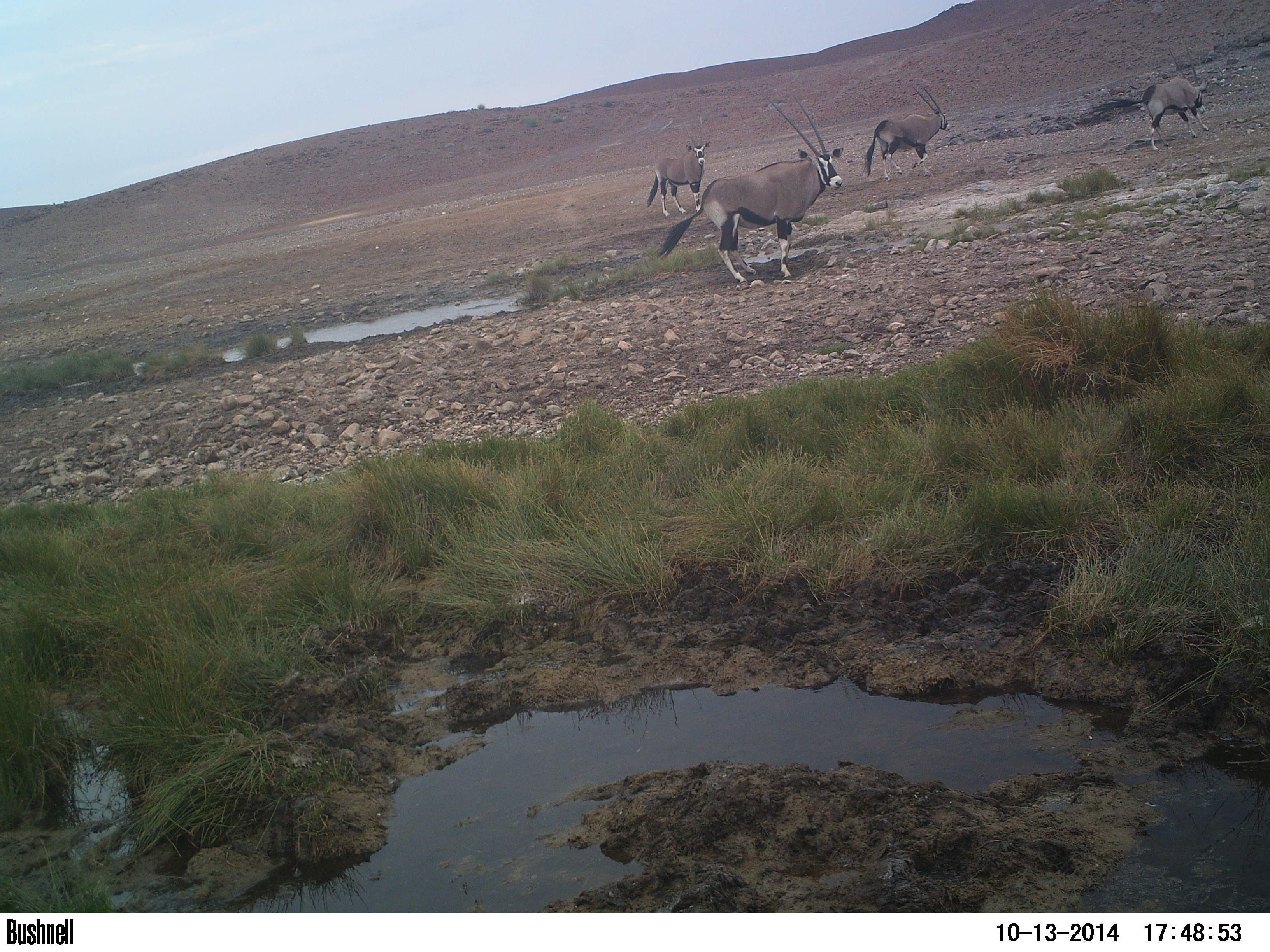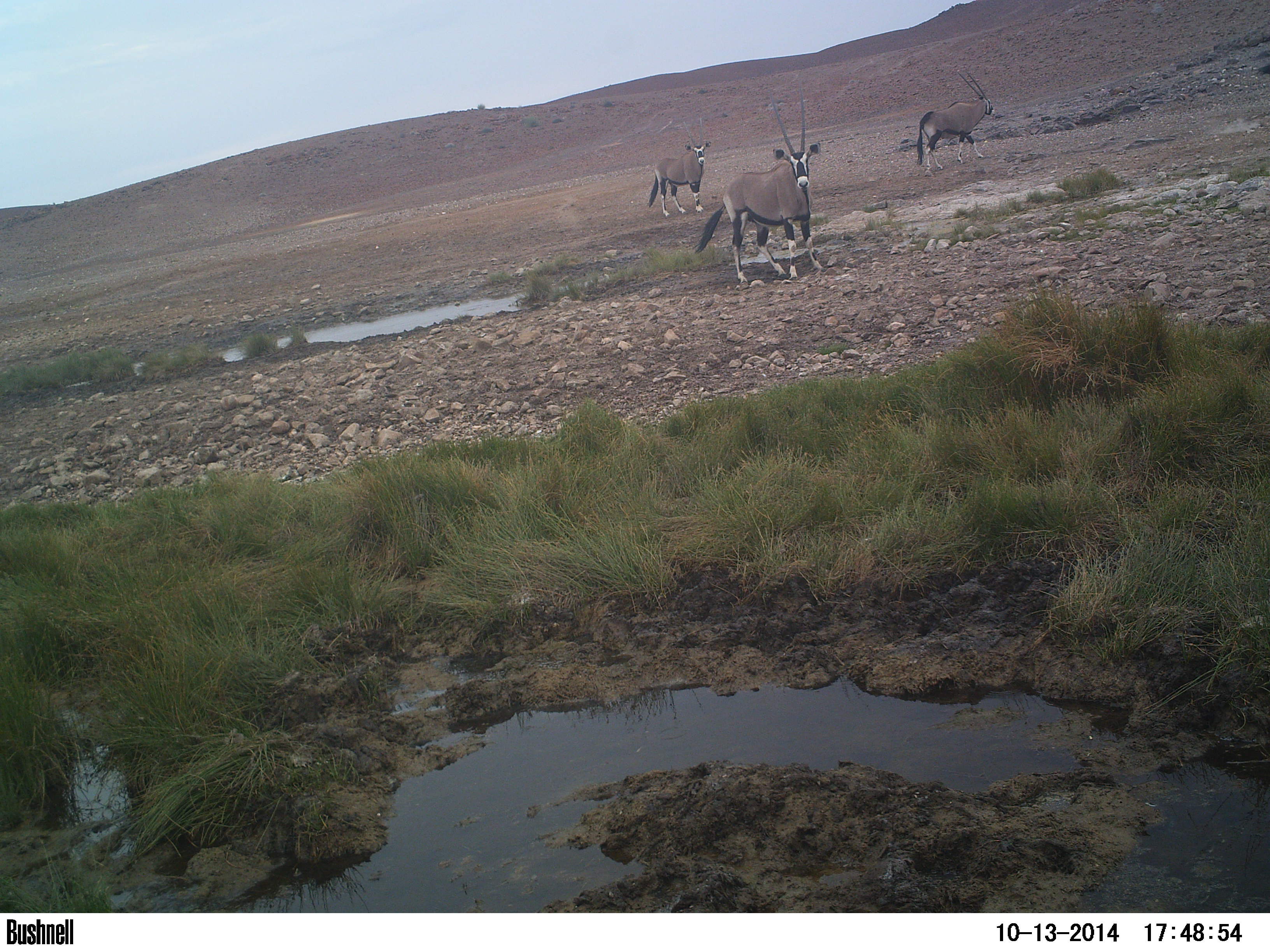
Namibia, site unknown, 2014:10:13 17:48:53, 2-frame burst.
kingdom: Animalia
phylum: Chordata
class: Mammalia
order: Artiodactyla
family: Bovidae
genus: Oryx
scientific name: Oryx gazella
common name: gemsbok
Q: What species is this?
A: Oryx gazella (gemsbok).